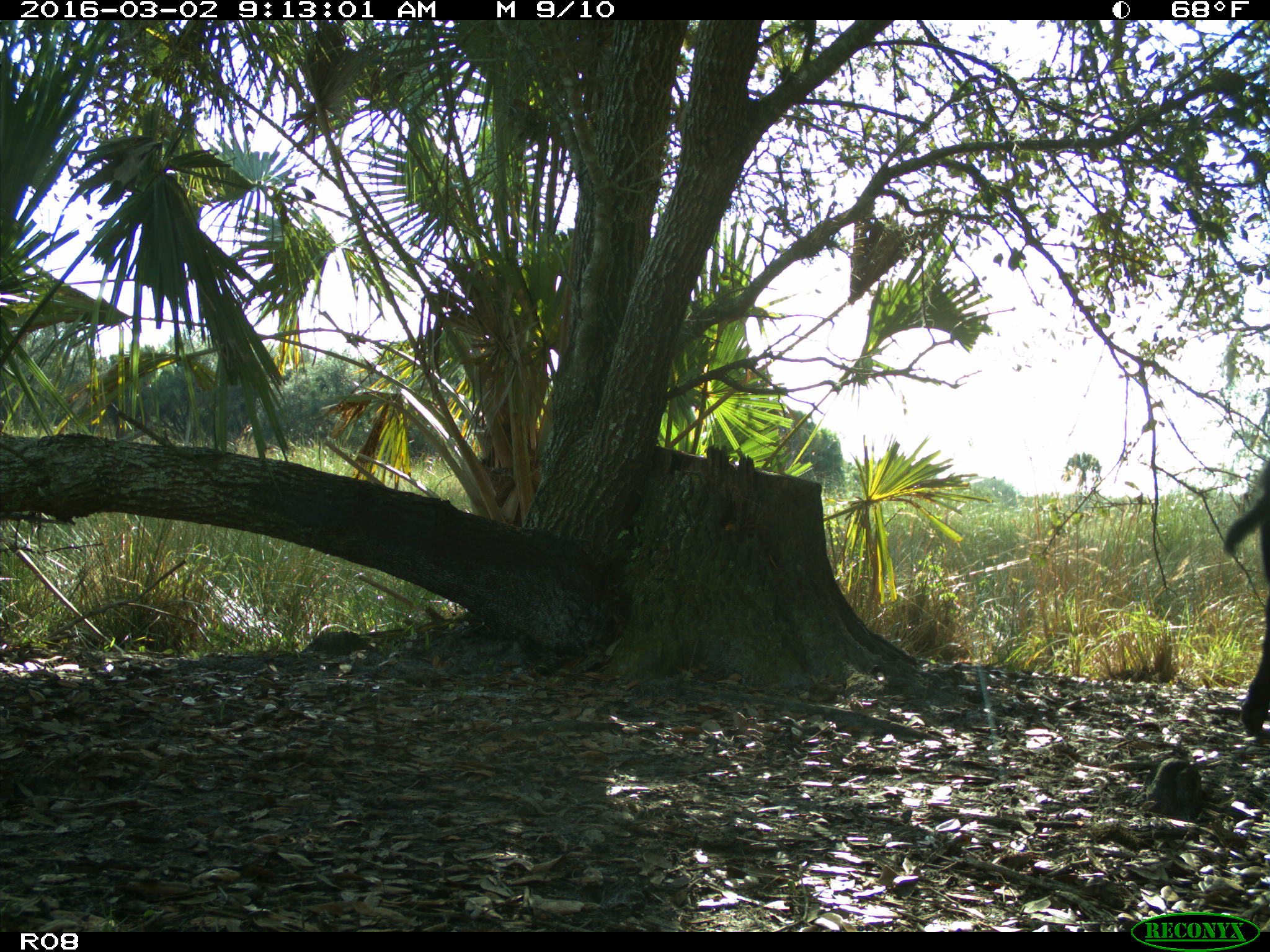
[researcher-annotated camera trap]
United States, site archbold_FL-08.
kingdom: Animalia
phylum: Chordata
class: Mammalia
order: Artiodactyla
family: Bovidae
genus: Bos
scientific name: Bos taurus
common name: domestic cow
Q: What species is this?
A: Bos taurus (domestic cow).